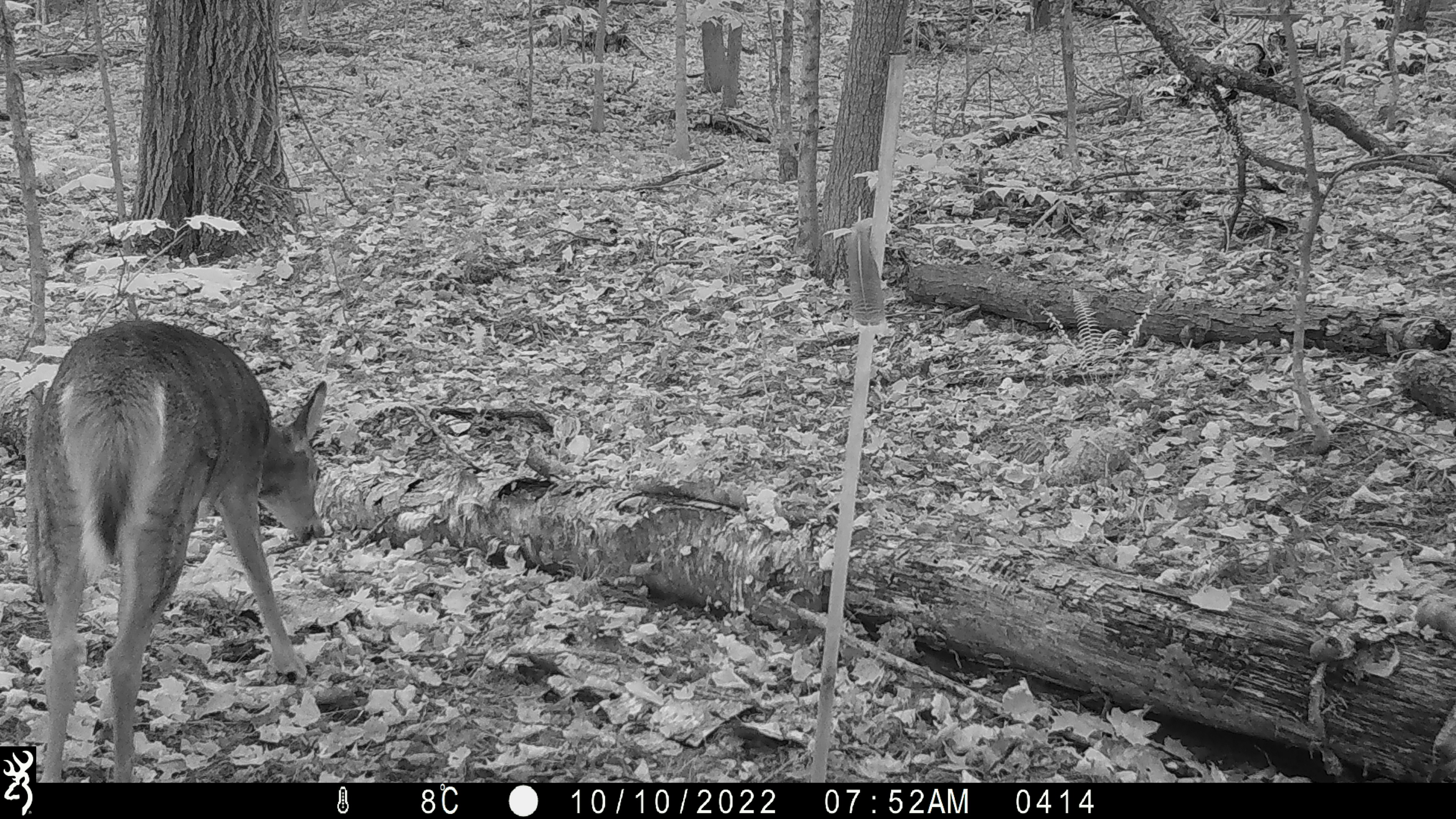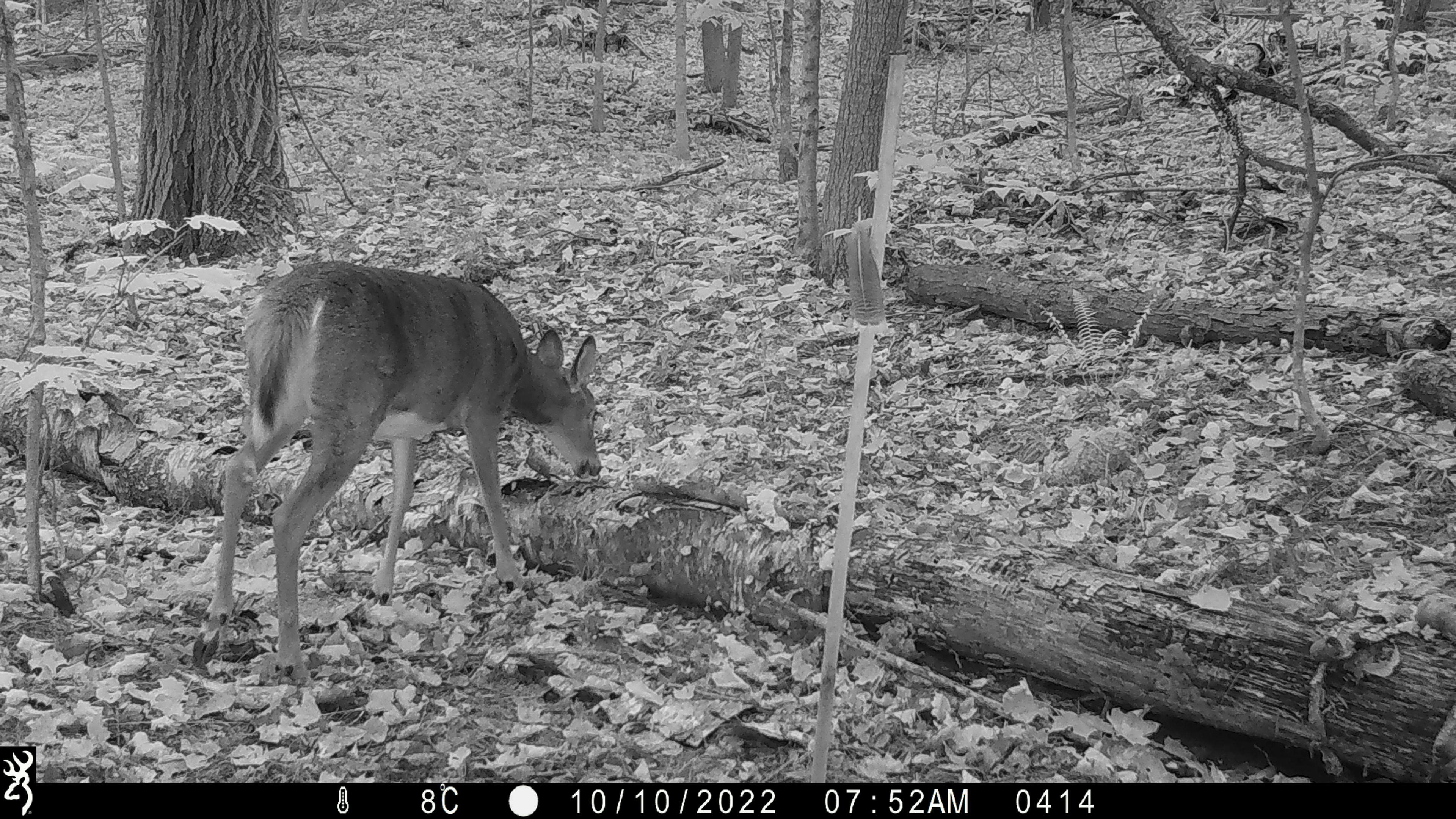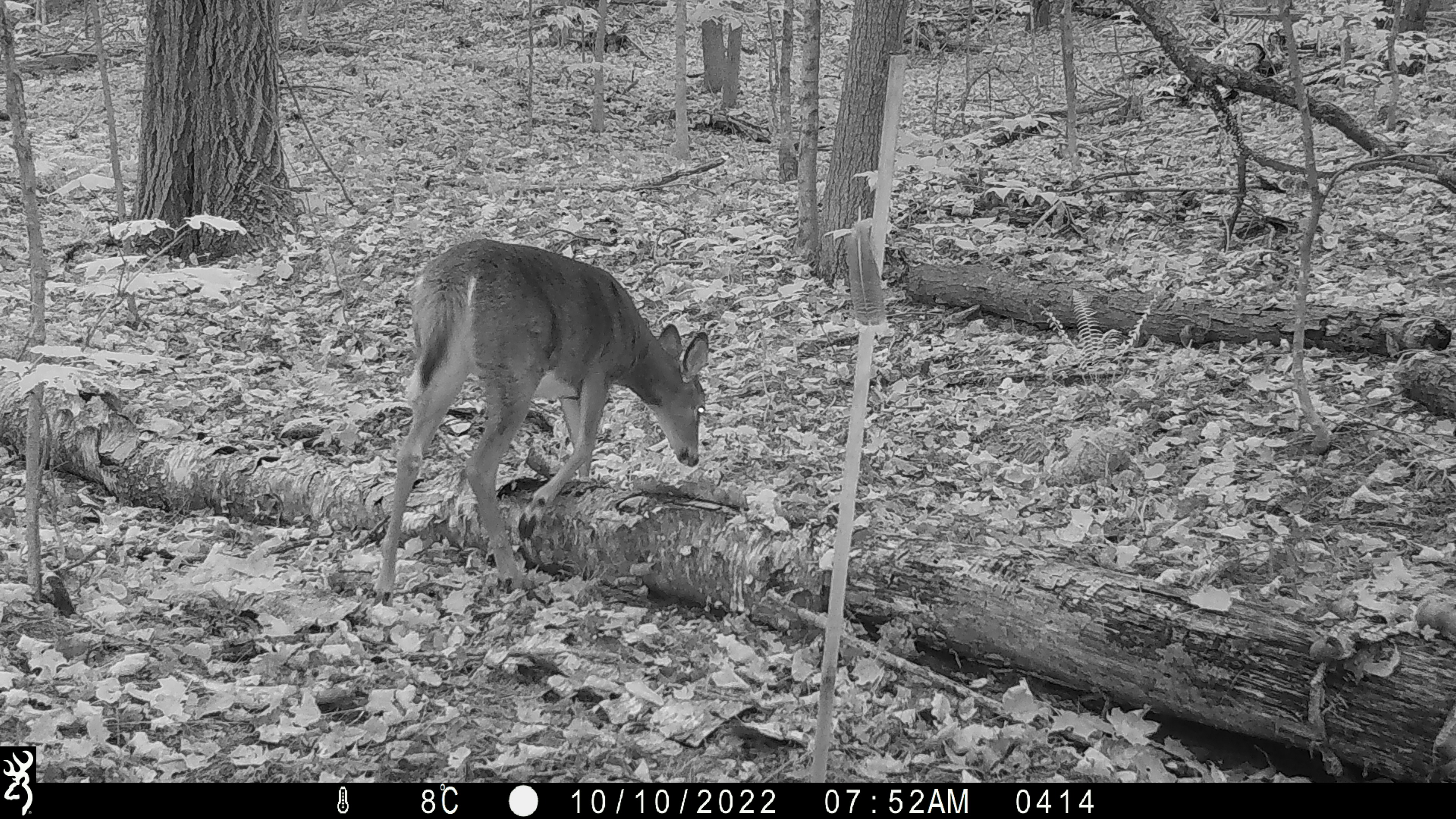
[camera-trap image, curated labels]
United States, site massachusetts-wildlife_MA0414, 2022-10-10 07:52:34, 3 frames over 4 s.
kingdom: Animalia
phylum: Chordata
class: Mammalia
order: Artiodactyla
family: Cervidae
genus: Odocoileus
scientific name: Odocoileus virginianus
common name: white-tailed deer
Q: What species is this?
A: White-tailed deer (Odocoileus virginianus).